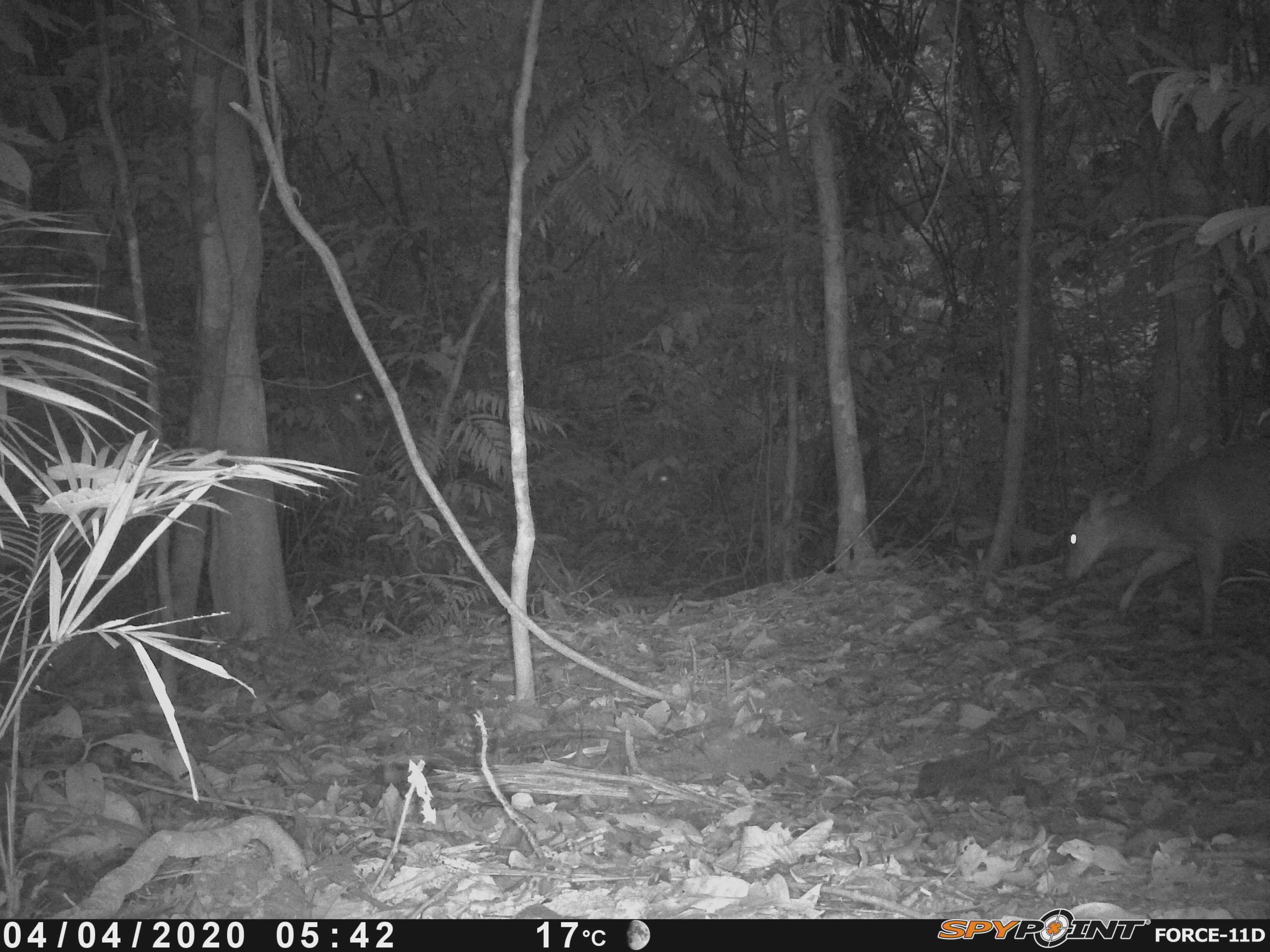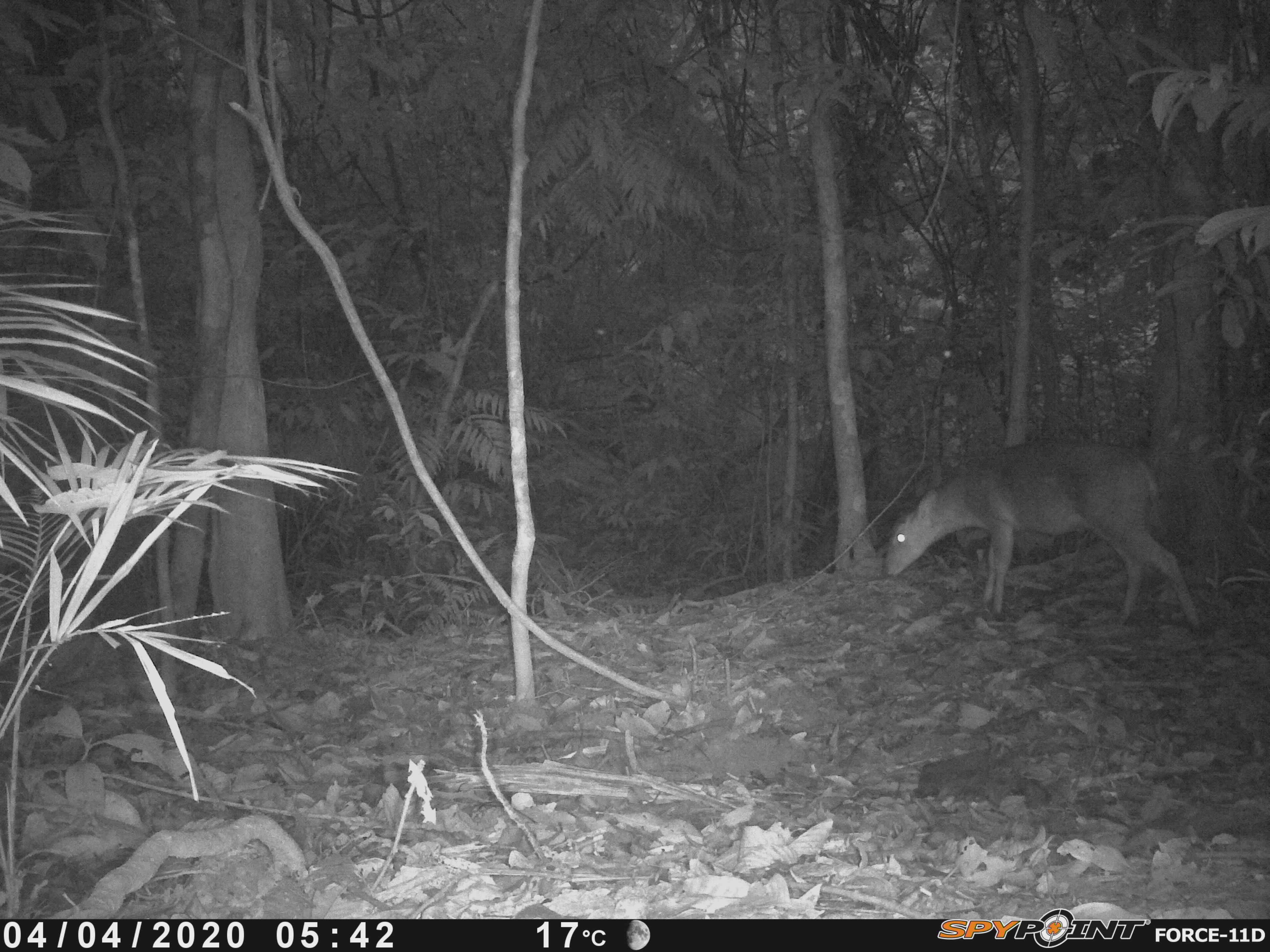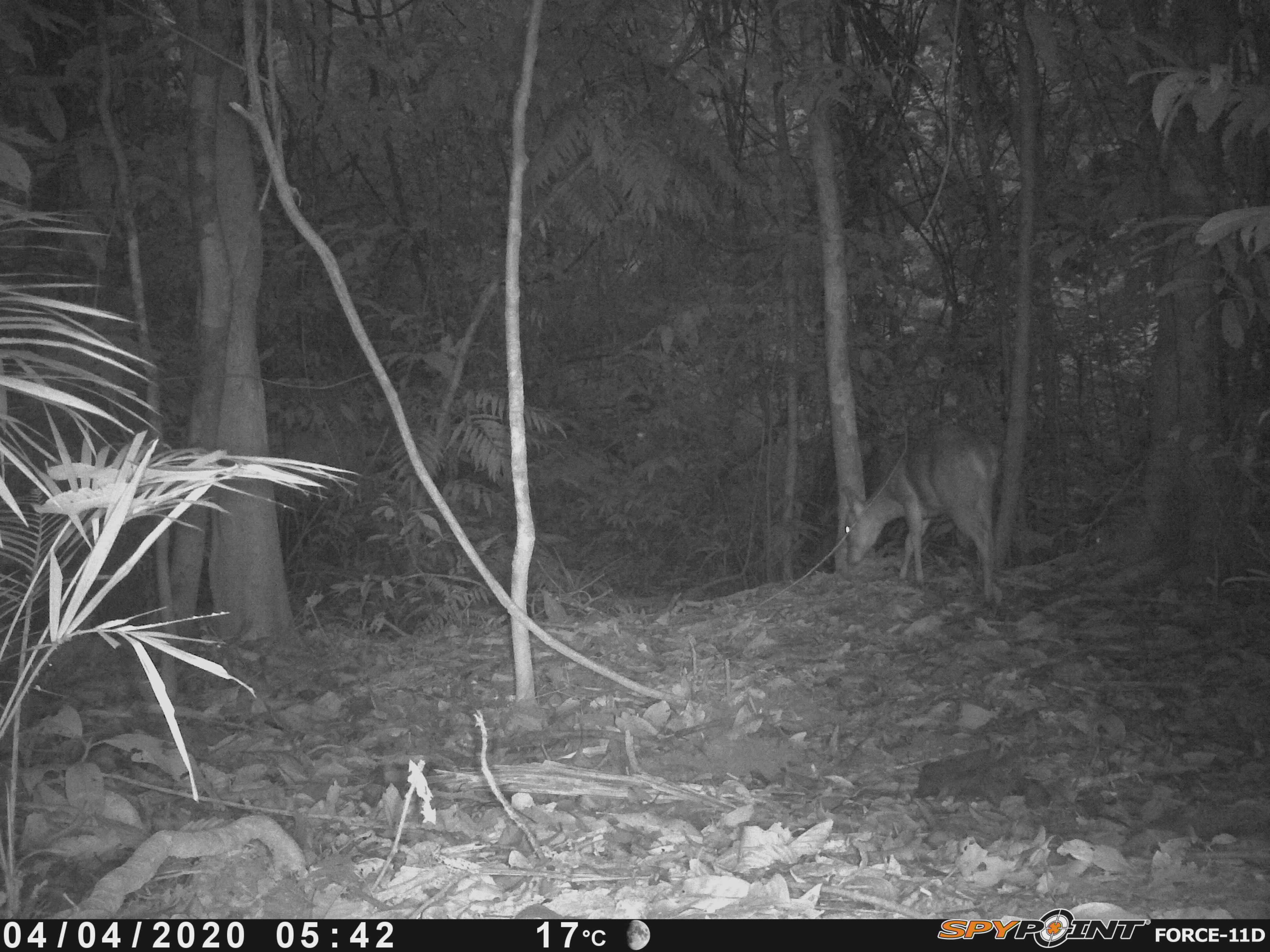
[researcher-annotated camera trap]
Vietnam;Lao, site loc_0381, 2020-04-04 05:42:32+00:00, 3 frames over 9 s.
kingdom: Animalia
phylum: Chordata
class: Mammalia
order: Artiodactyla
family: Cervidae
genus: Muntiacus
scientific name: Muntiacus vuquangensis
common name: large-antlered muntjac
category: large antlered muntjac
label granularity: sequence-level